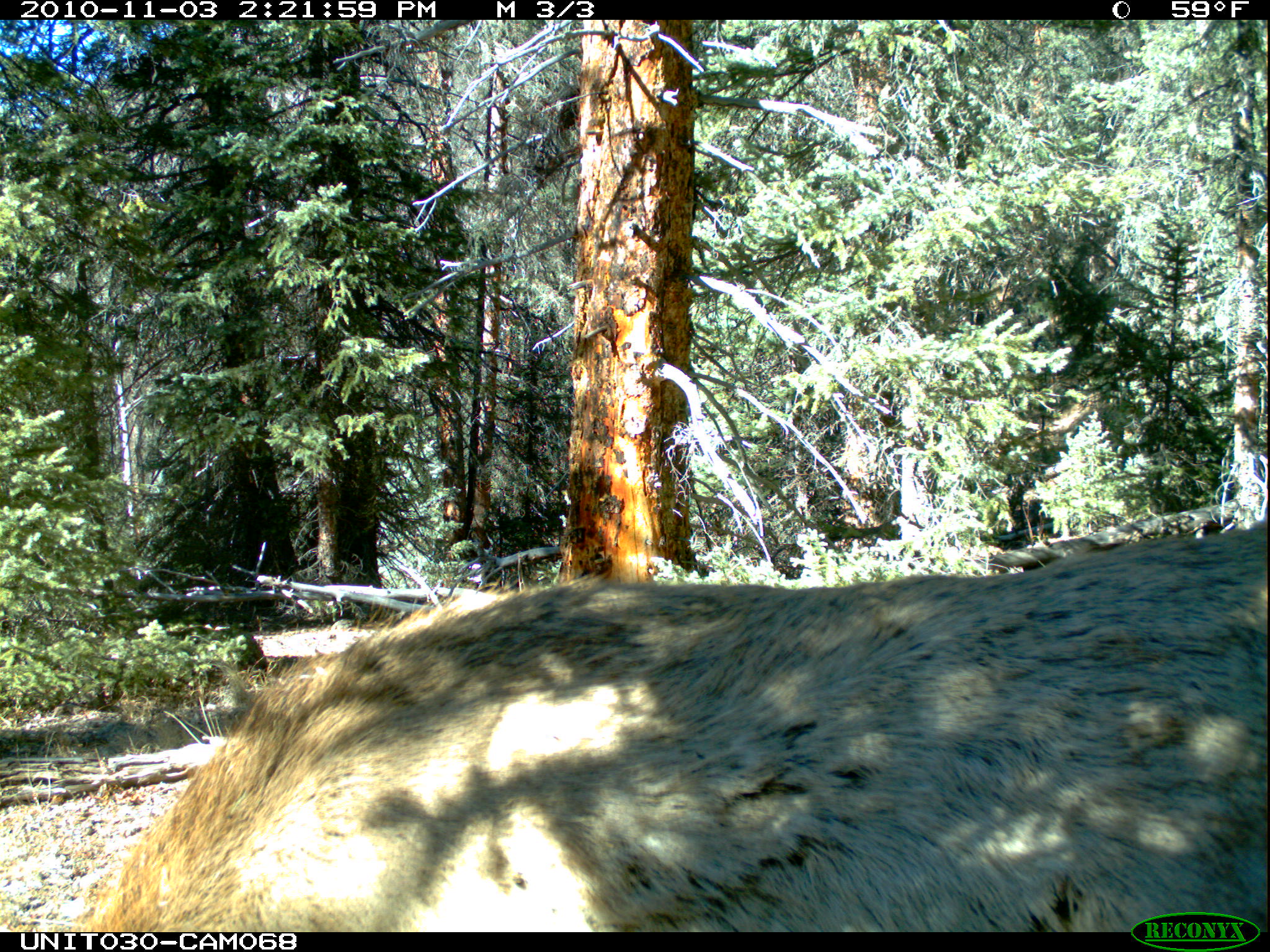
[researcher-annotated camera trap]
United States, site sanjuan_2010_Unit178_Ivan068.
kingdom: Animalia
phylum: Chordata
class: Mammalia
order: Artiodactyla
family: Cervidae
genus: Cervus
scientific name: Cervus elaphus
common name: red deer